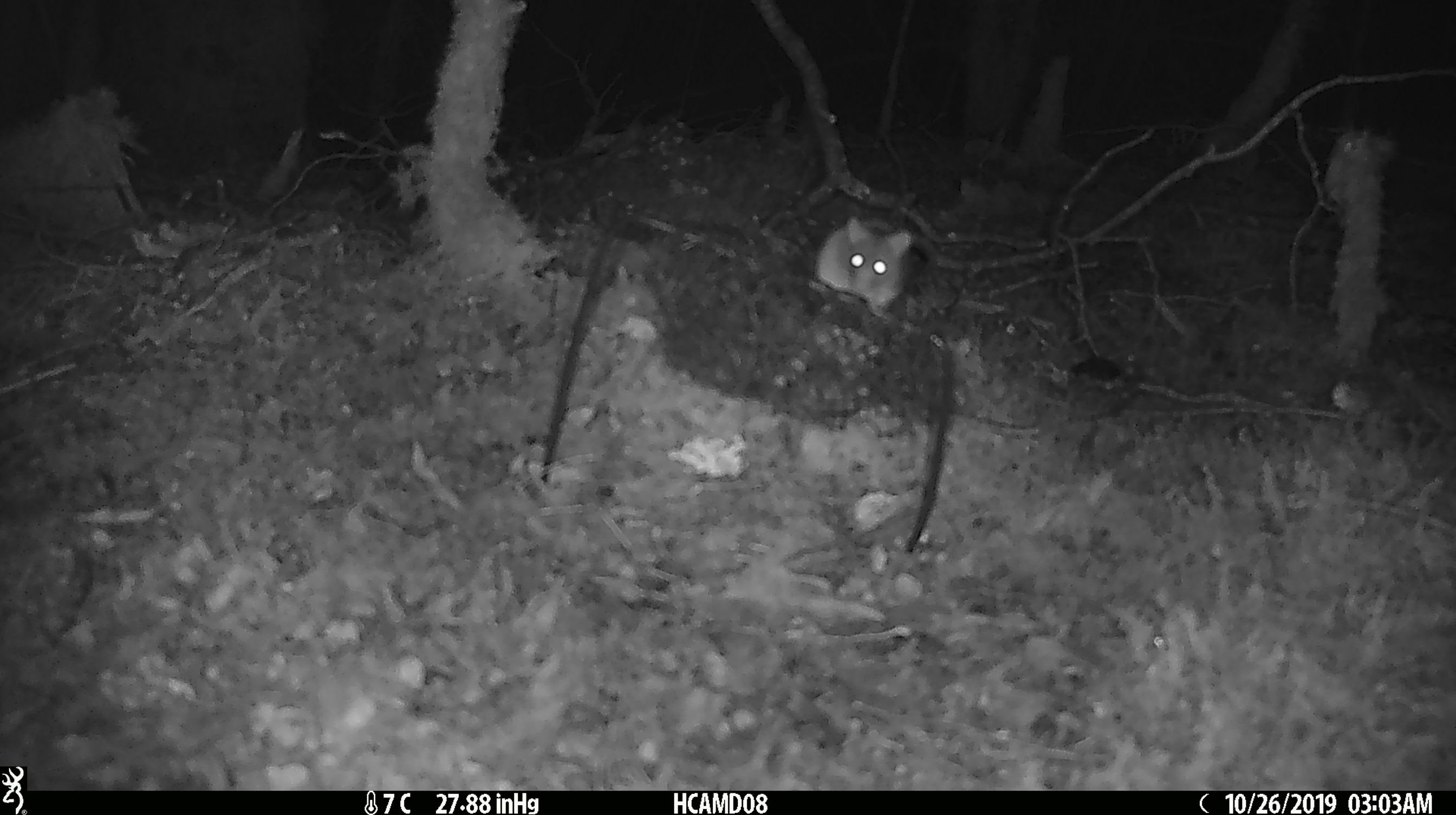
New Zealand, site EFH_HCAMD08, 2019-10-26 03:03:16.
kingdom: Animalia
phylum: Chordata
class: Mammalia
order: Rodentia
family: Muridae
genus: Mus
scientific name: Mus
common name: mouse